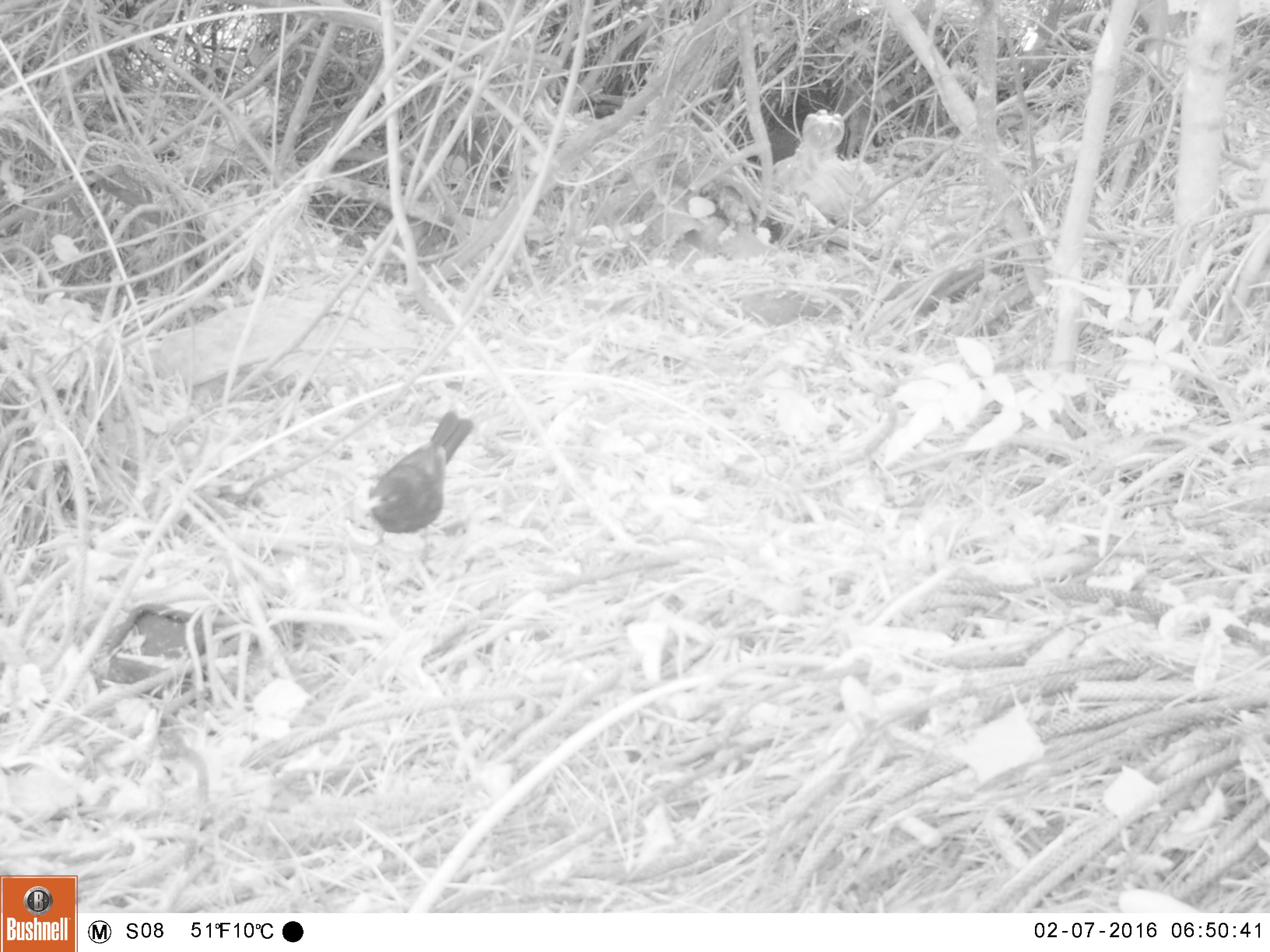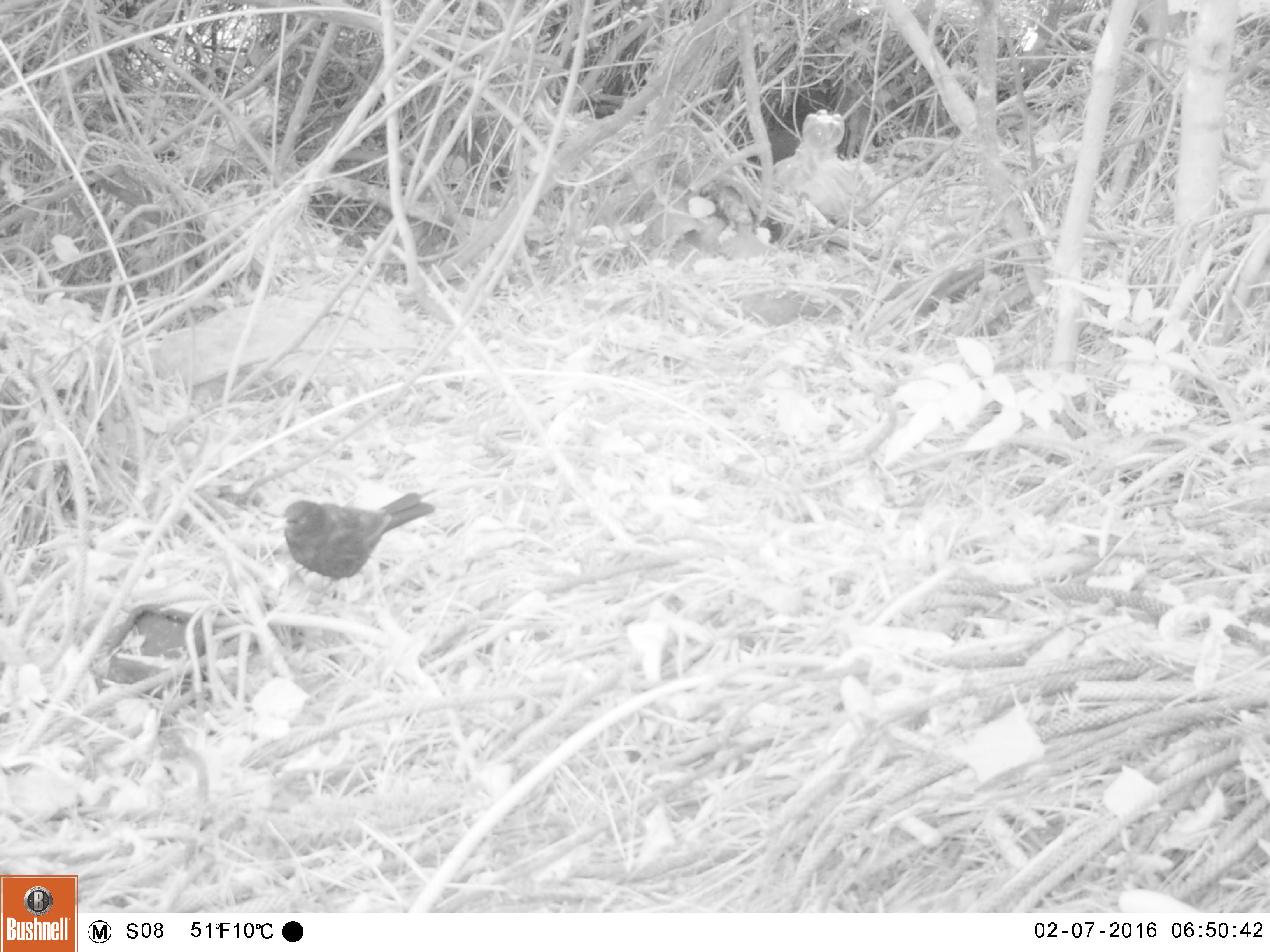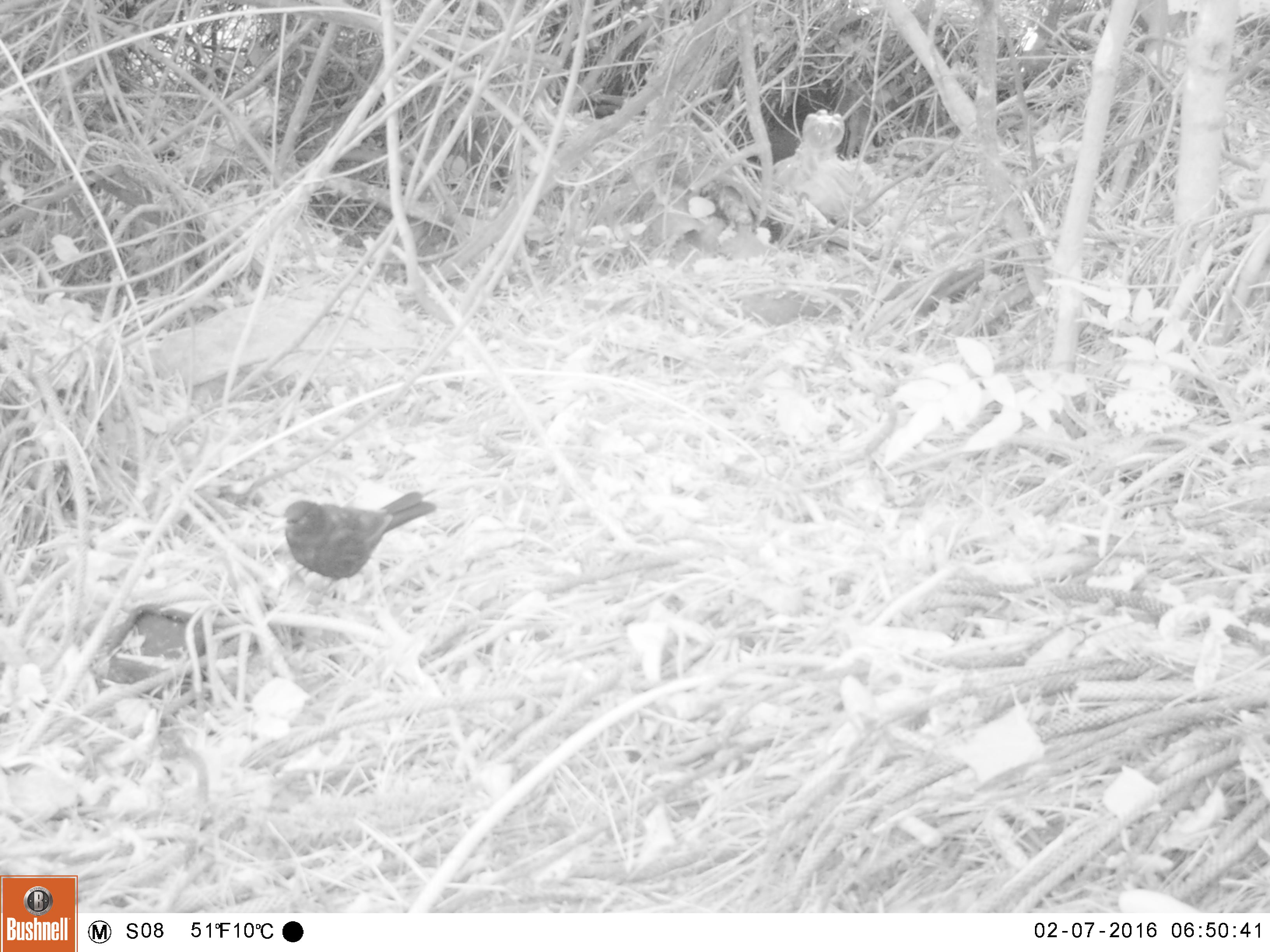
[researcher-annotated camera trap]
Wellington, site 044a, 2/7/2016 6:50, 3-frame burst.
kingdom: Animalia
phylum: Chordata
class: Aves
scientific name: Aves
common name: bird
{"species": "bird (Aves)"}